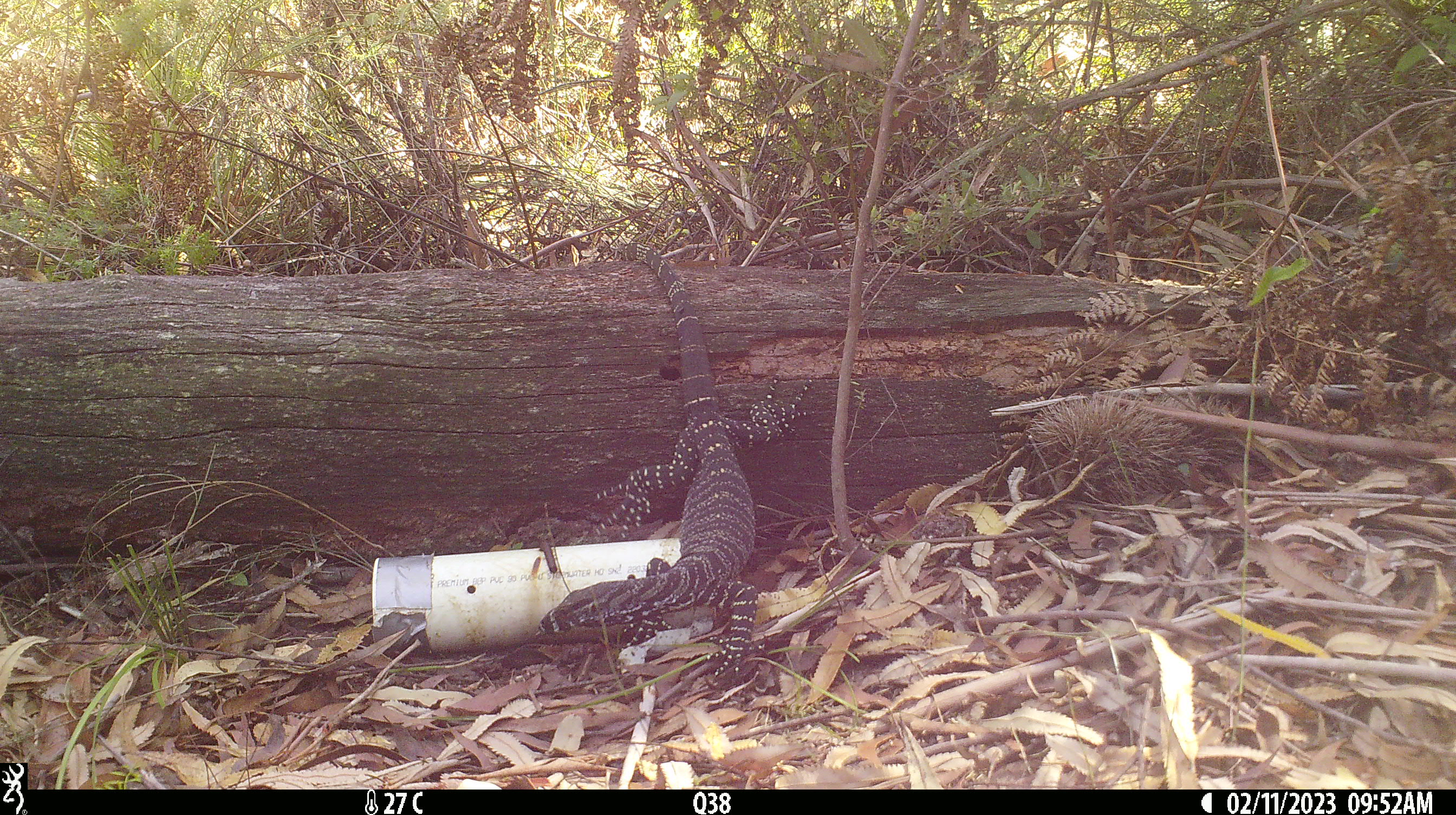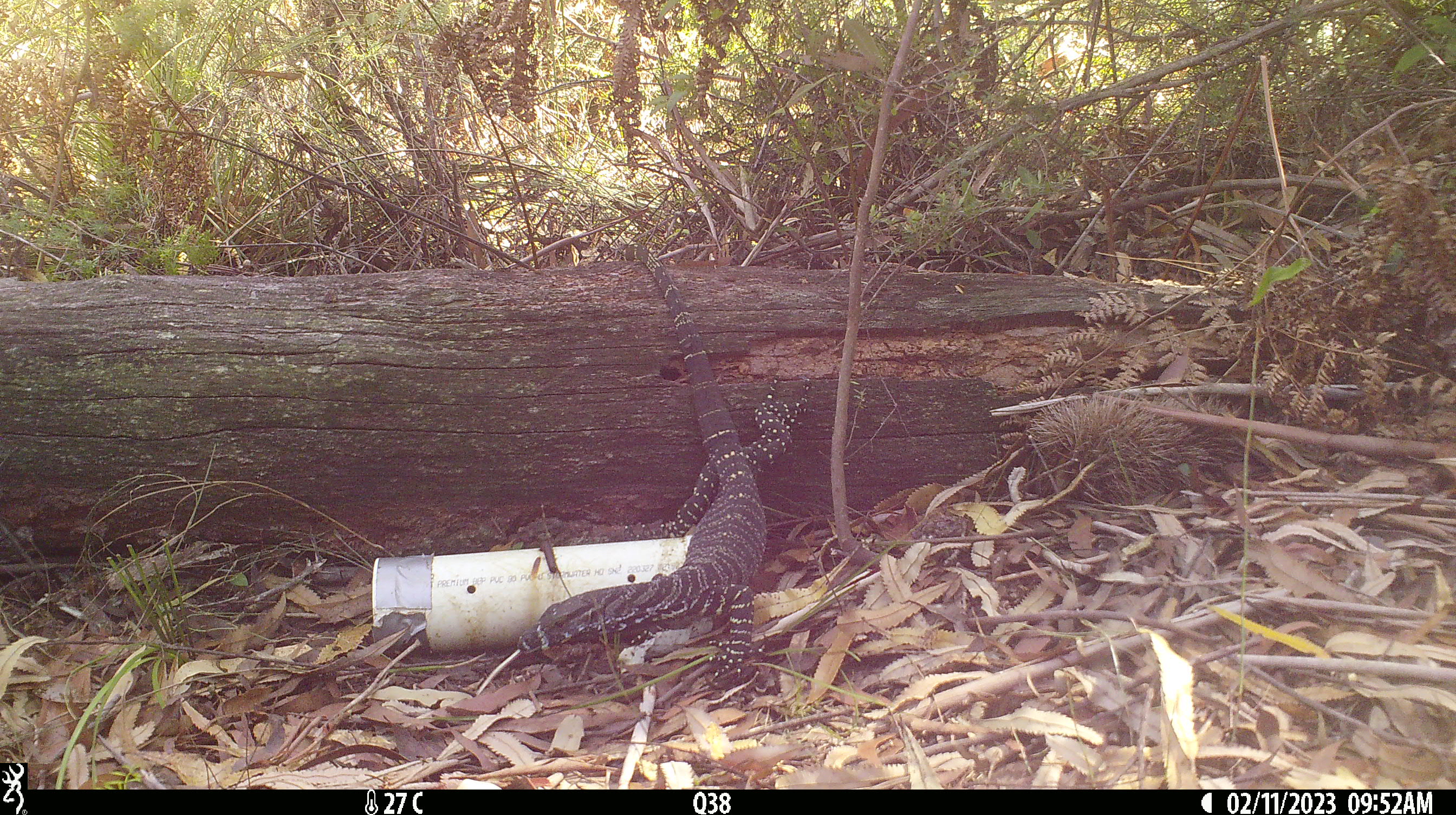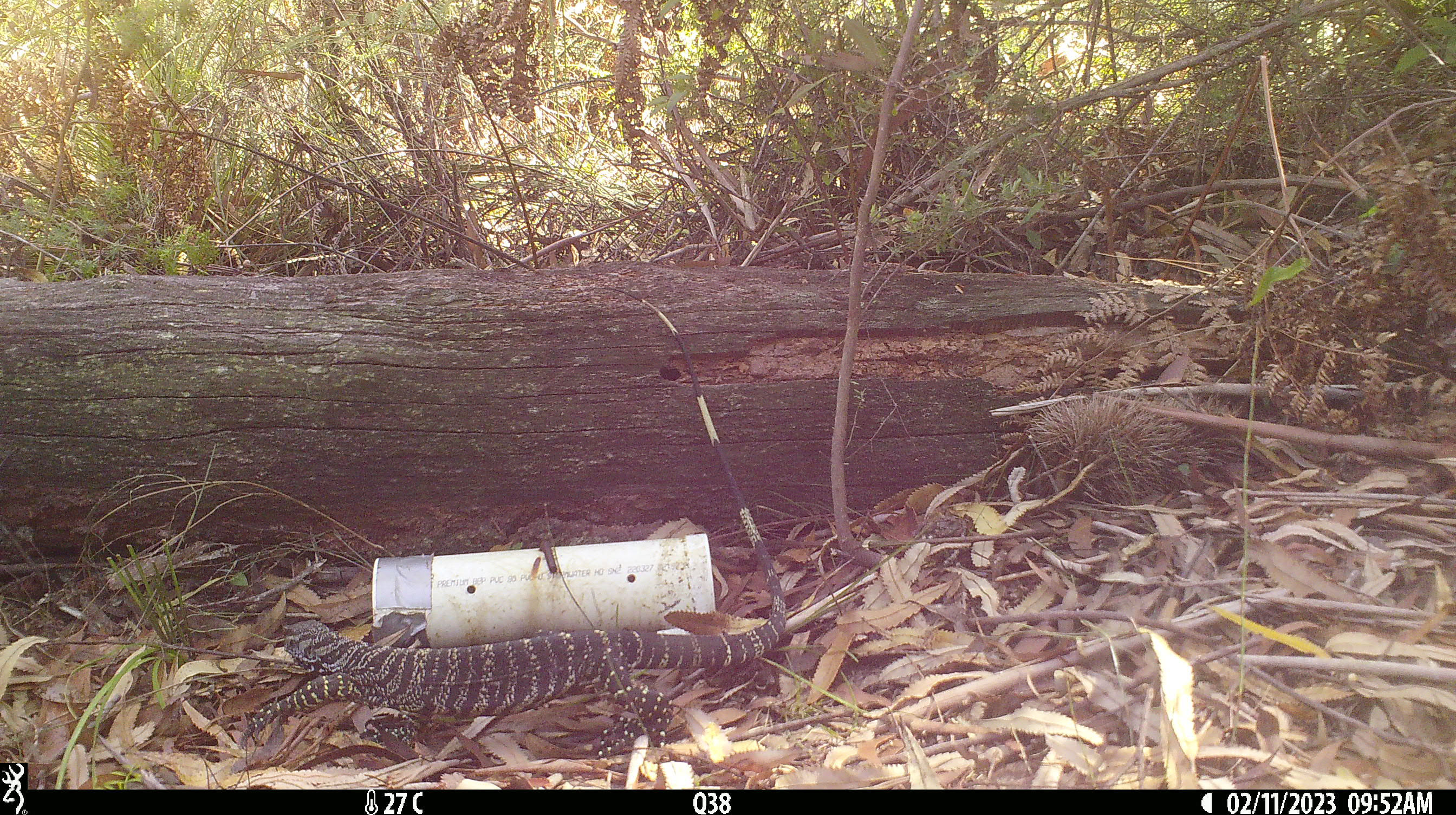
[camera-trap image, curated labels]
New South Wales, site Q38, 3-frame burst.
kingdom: Animalia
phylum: Chordata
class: Reptilia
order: Squamata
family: Varanidae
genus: Varanus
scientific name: Varanus varius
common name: lace monitor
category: goanna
Goanna (lace monitor) (Varanus varius).